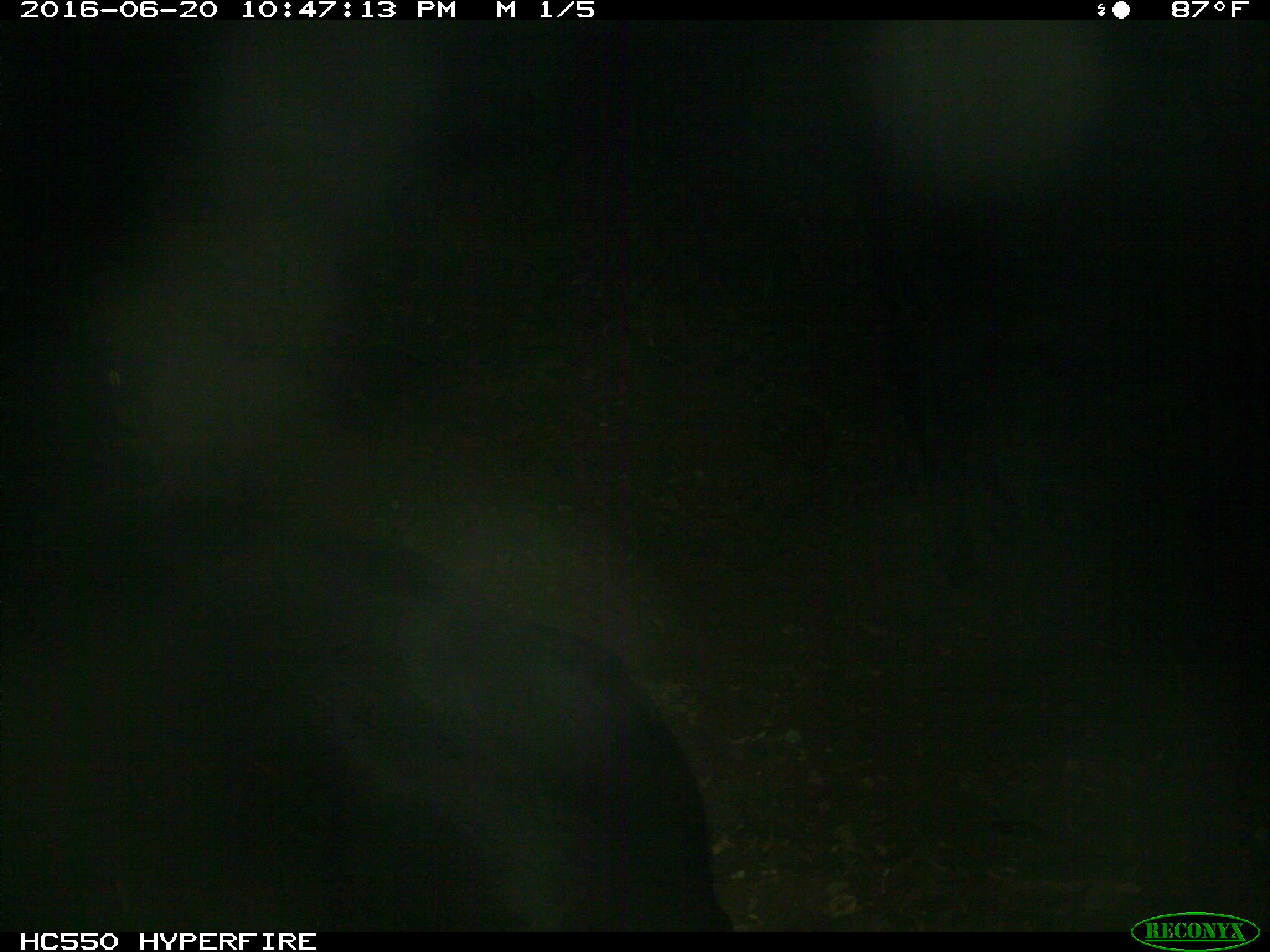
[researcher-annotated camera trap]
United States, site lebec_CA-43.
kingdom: Animalia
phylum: Chordata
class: Mammalia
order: Artiodactyla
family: Bovidae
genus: Bos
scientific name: Bos taurus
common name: domestic cow